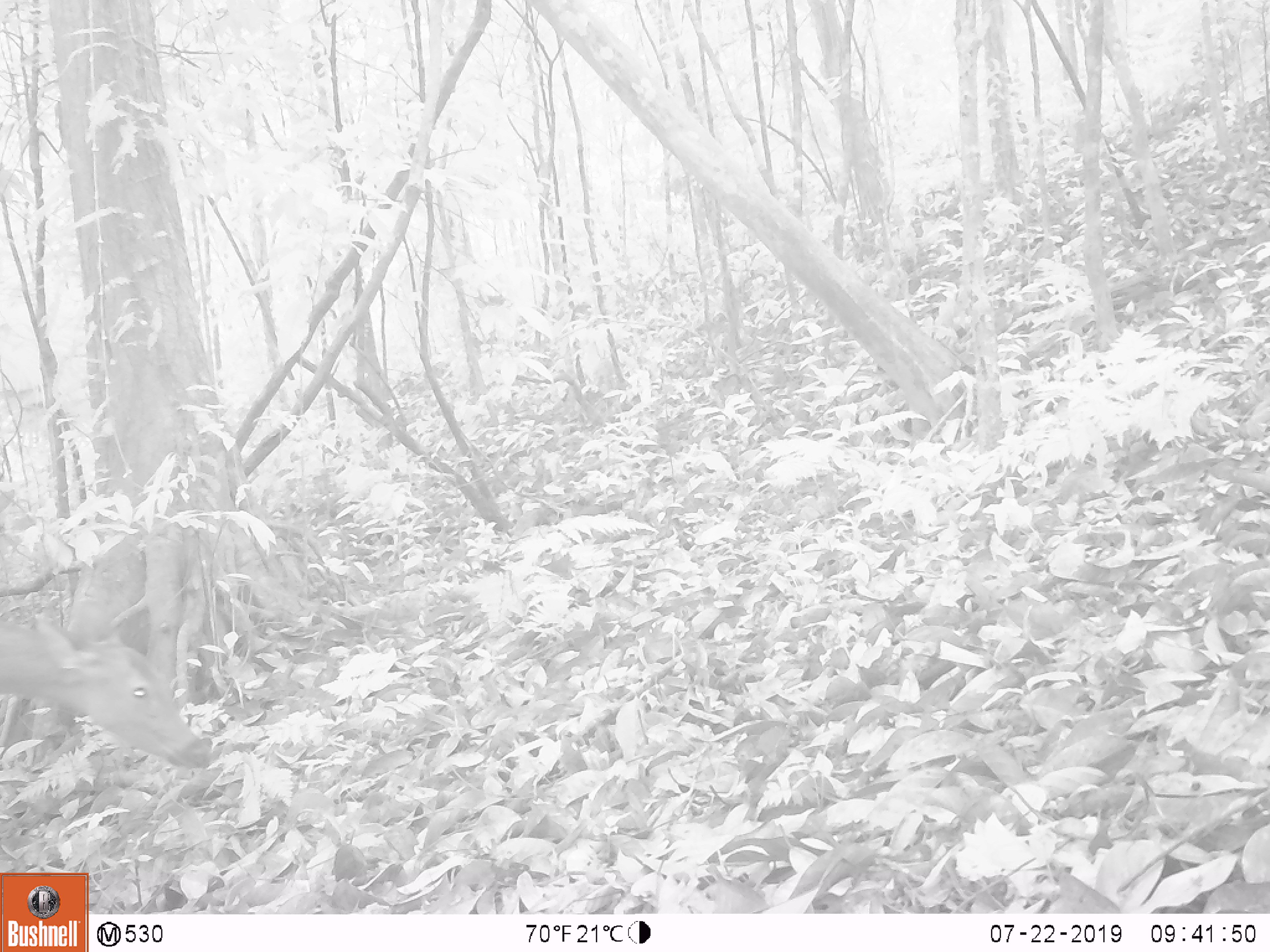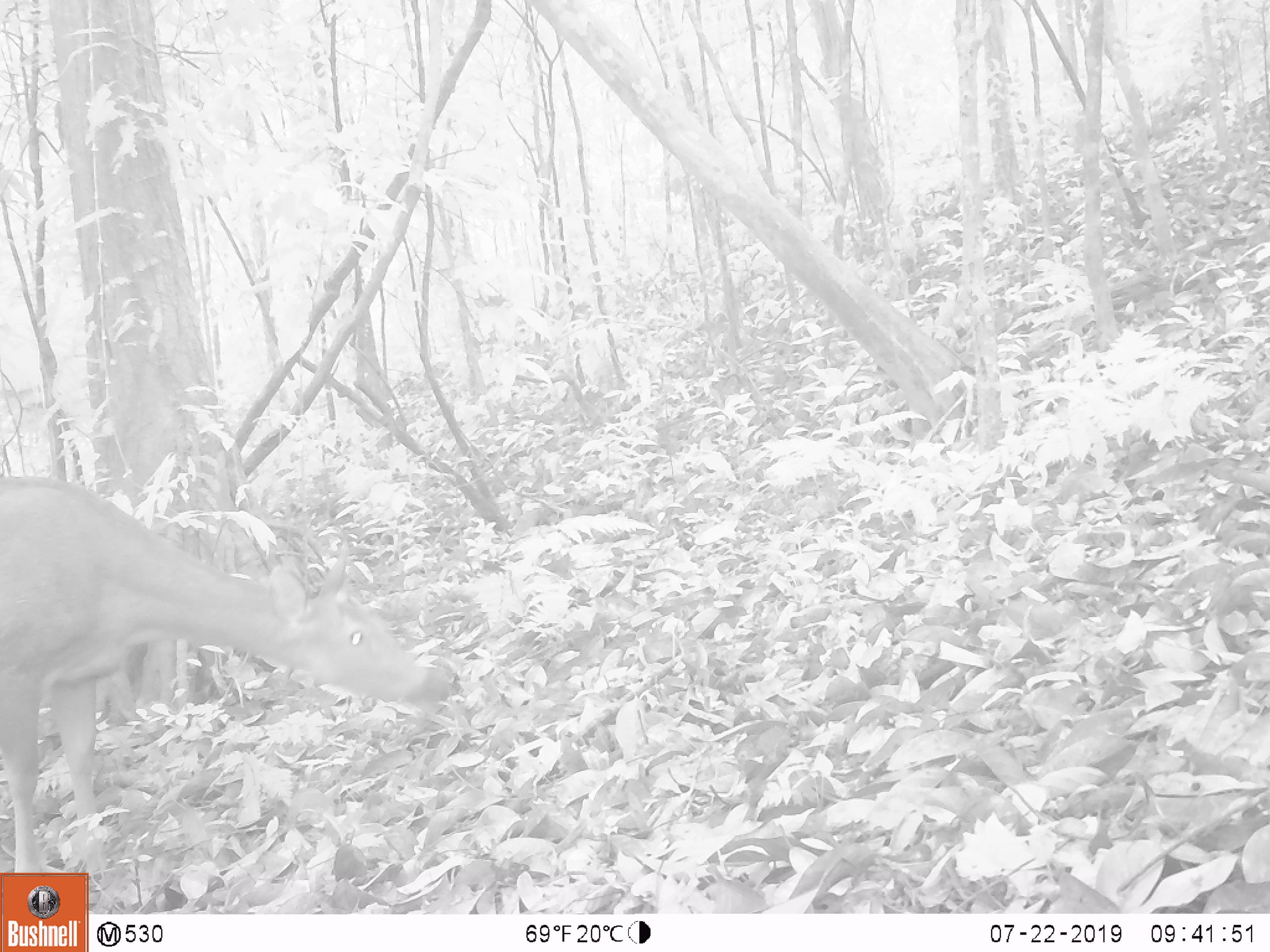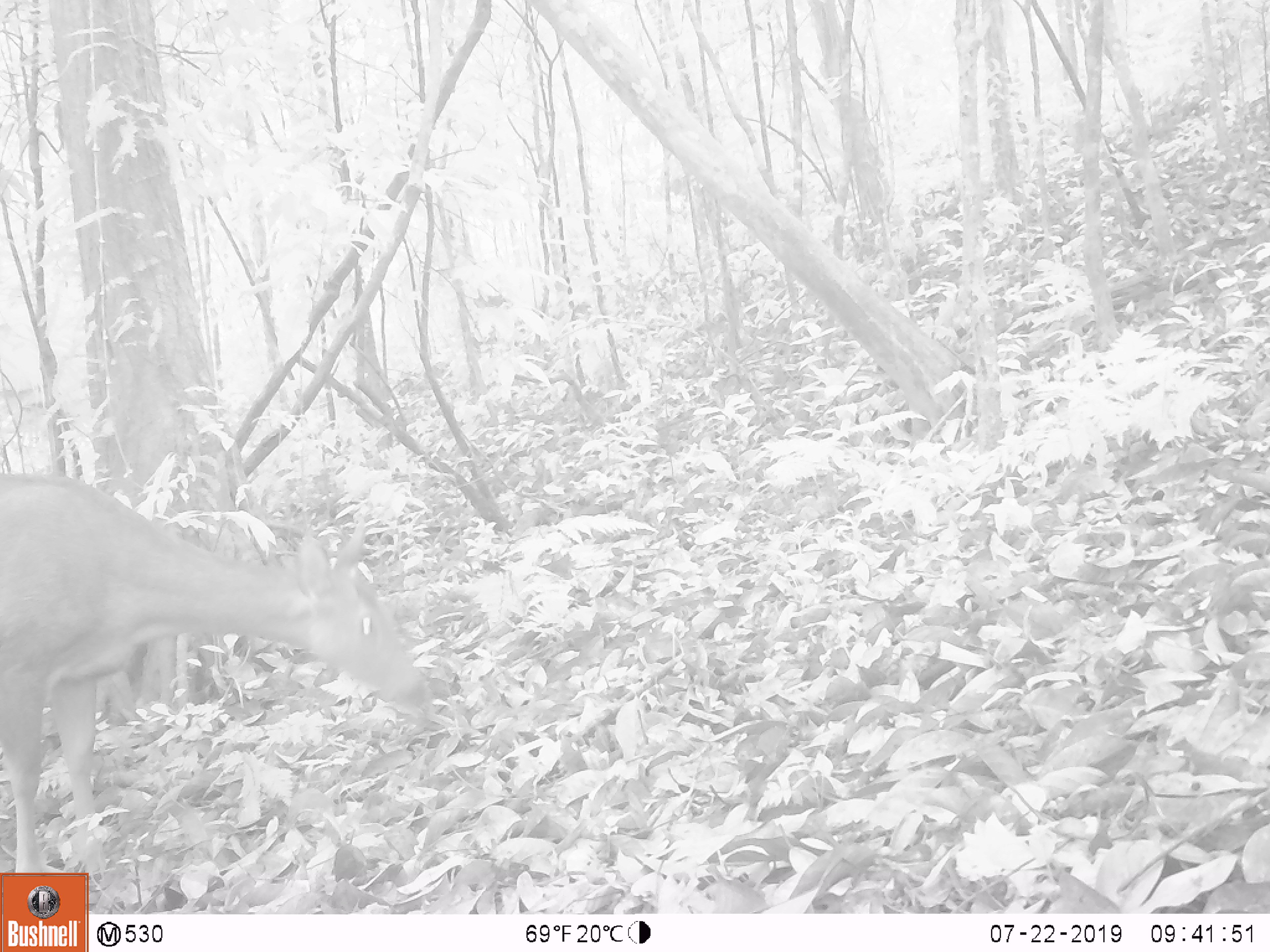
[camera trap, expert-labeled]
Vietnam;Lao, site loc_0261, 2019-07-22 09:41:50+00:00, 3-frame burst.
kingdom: Animalia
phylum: Chordata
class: Mammalia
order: Artiodactyla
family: Cervidae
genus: Rusa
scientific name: Rusa unicolor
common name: sambar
Sambar (Rusa unicolor). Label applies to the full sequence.